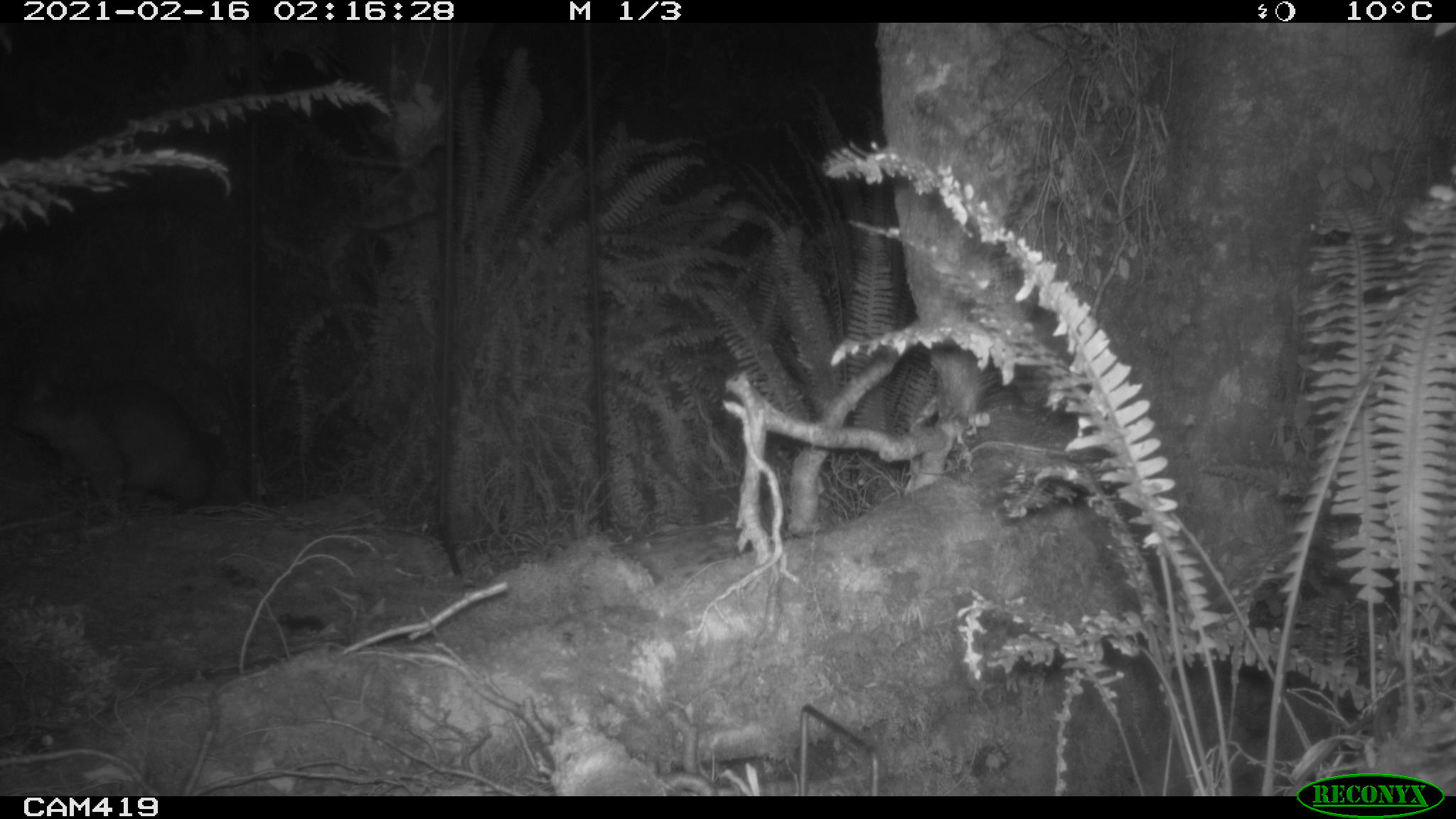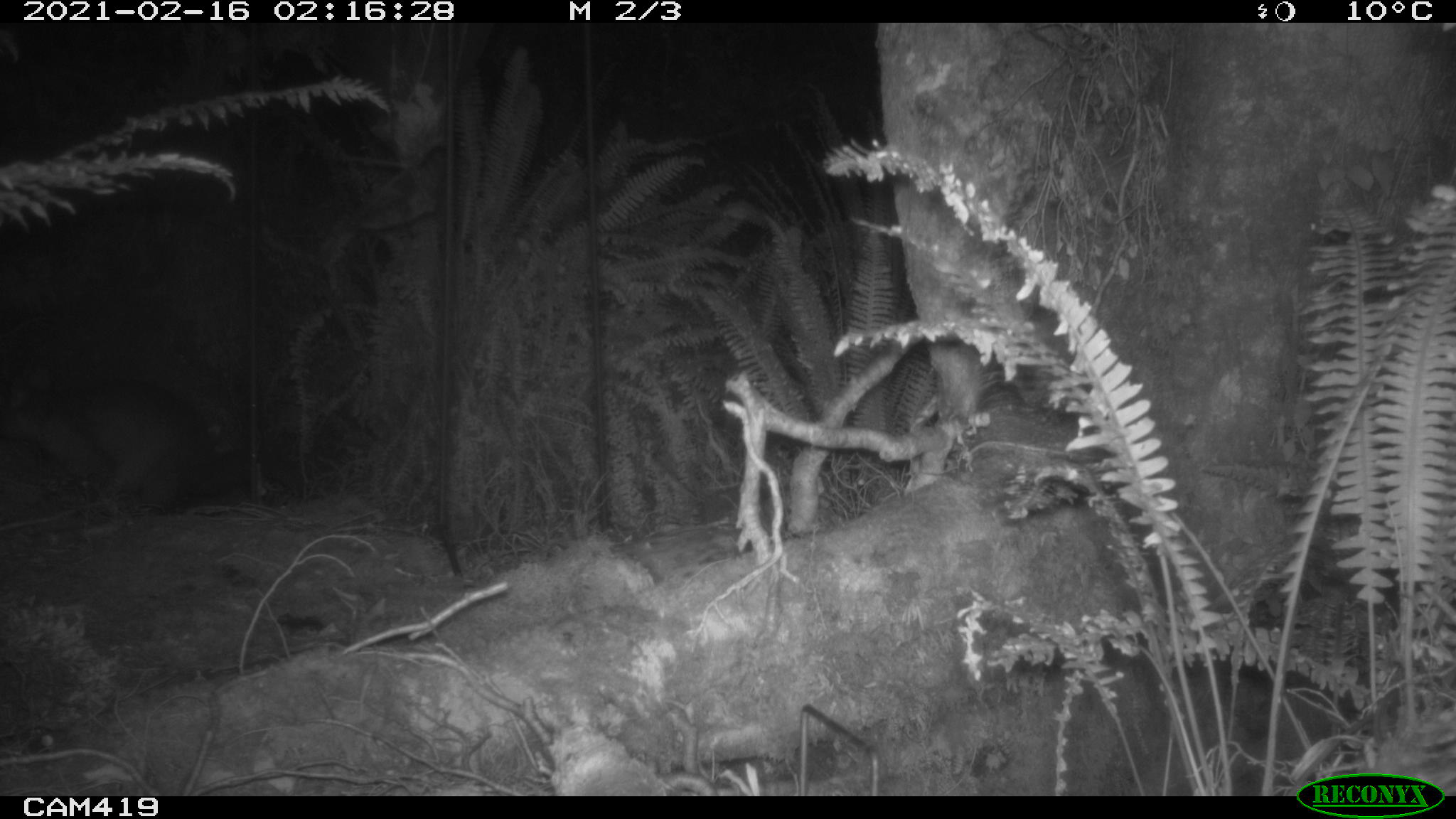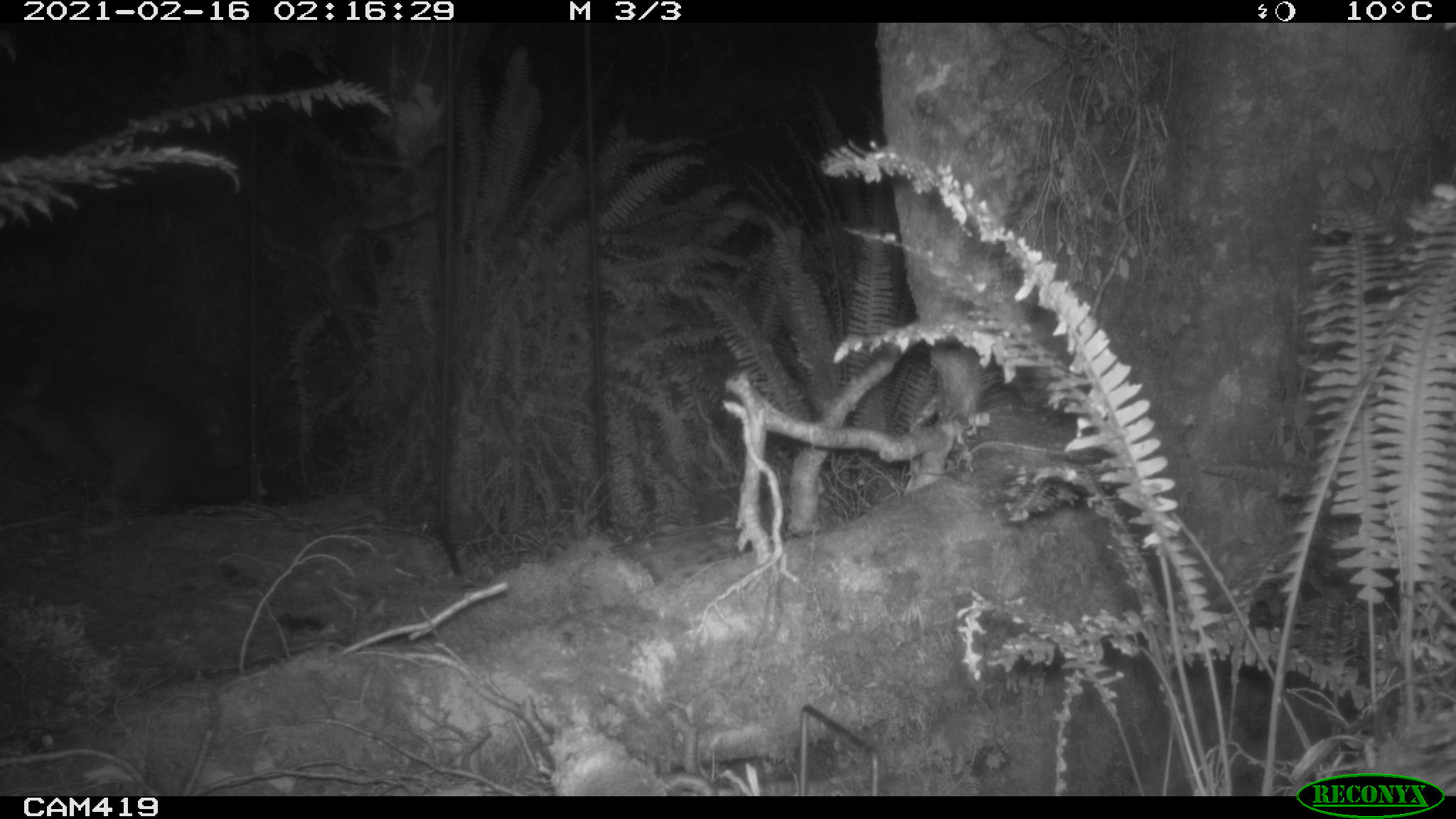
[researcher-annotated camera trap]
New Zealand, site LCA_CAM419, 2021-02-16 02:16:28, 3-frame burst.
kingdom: Animalia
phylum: Chordata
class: Mammalia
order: Diprotodontia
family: Phalangeridae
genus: Trichosurus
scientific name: Trichosurus vulpecula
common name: common brushtail possum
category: possum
Possum (common brushtail possum) (Trichosurus vulpecula).